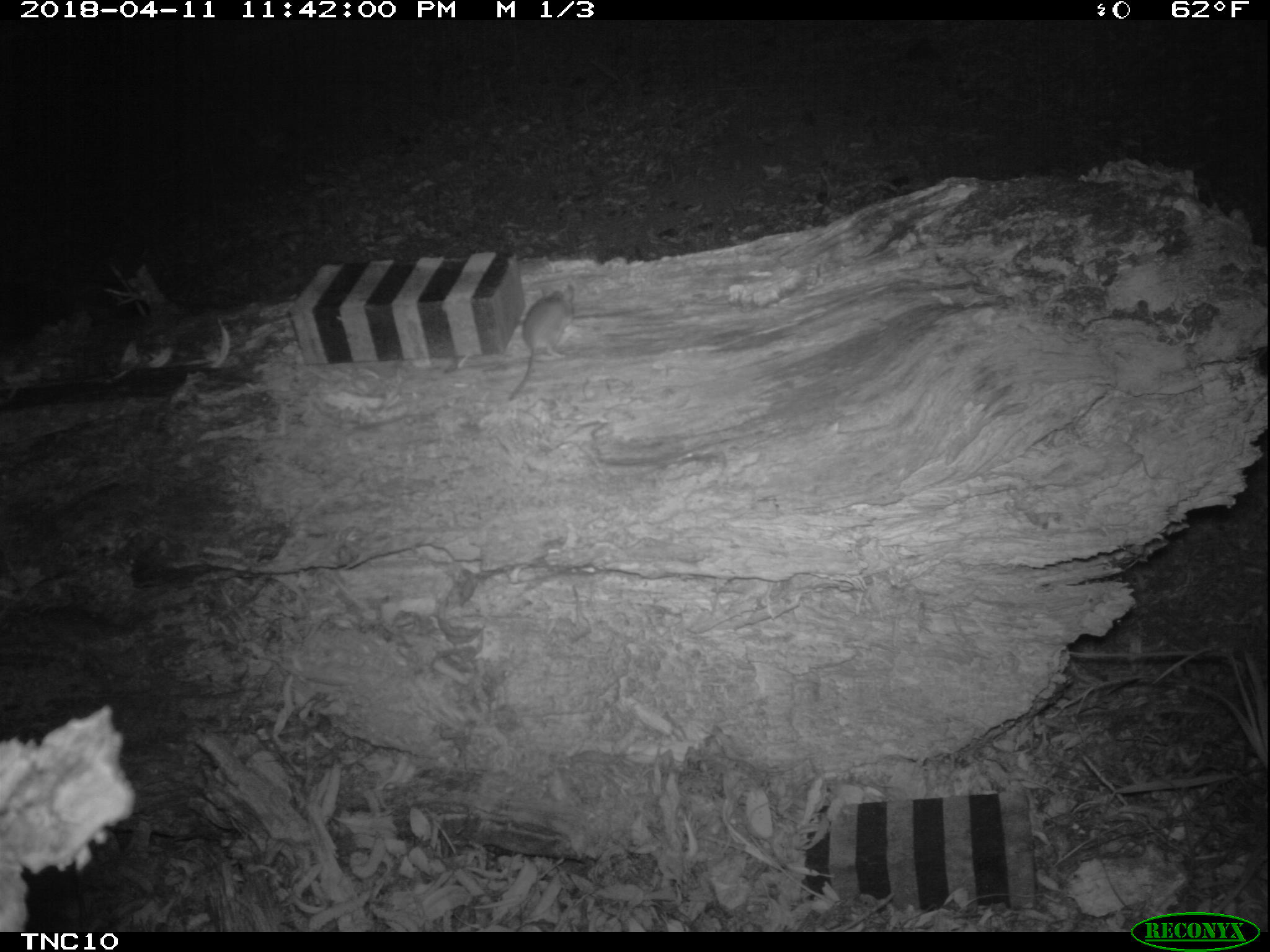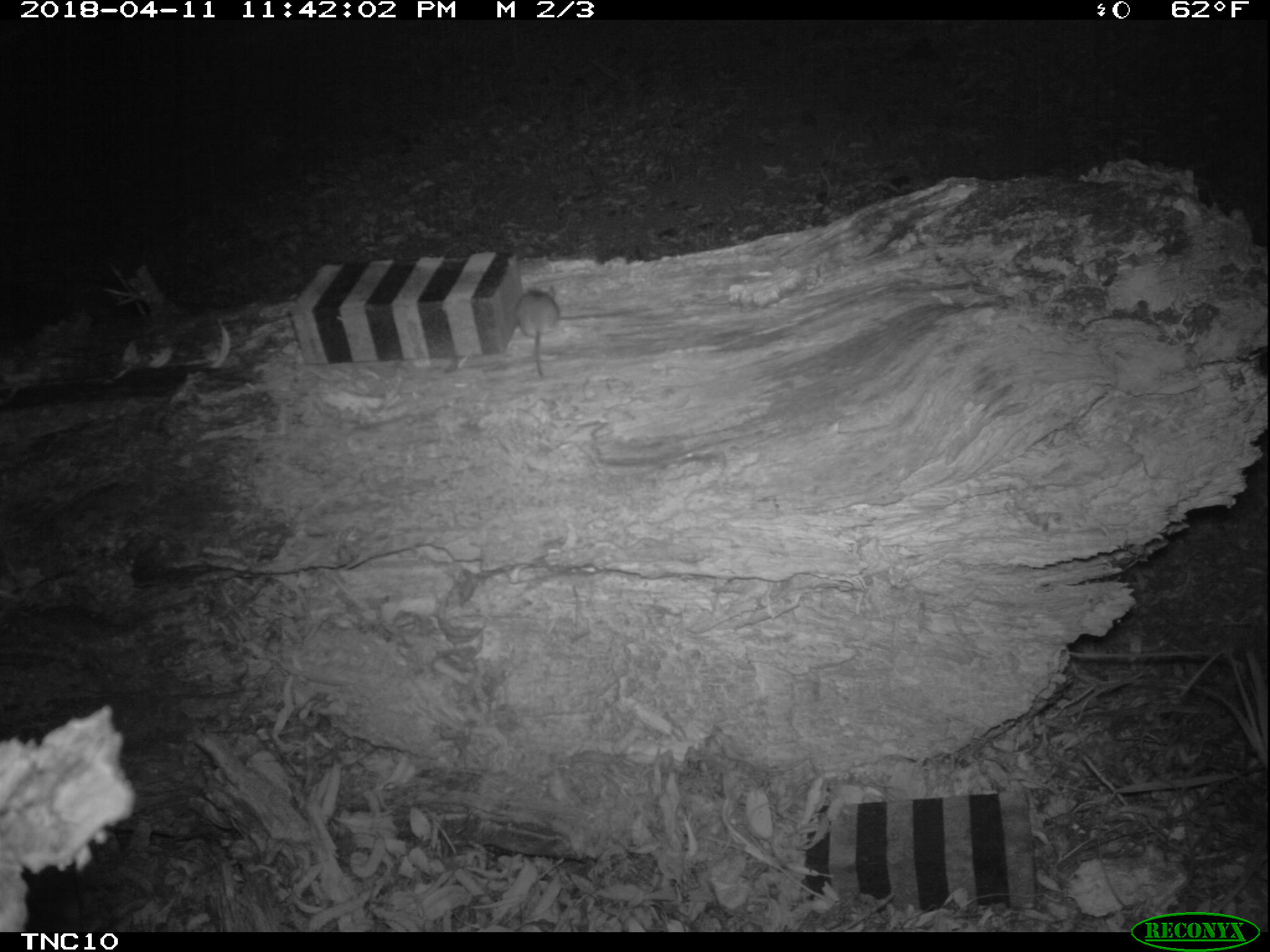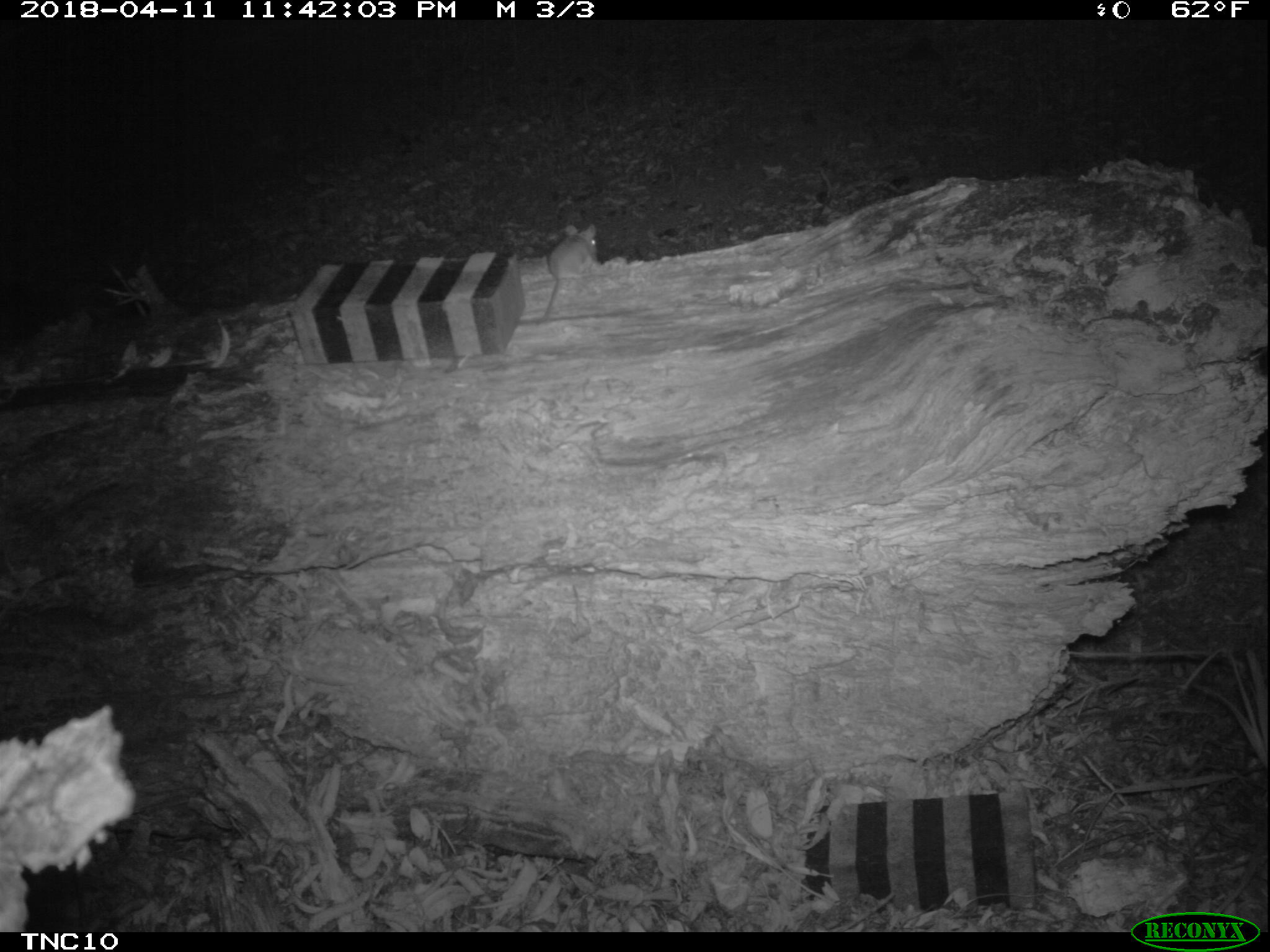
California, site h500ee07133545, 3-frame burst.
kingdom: Animalia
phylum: Chordata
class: Mammalia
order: Rodentia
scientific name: Rodentia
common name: rodent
Rodent (Rodentia).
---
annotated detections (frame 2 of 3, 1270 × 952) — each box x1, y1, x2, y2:
rodent: 509, 282, 561, 379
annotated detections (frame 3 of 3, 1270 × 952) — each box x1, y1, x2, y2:
rodent: 535, 223, 596, 325